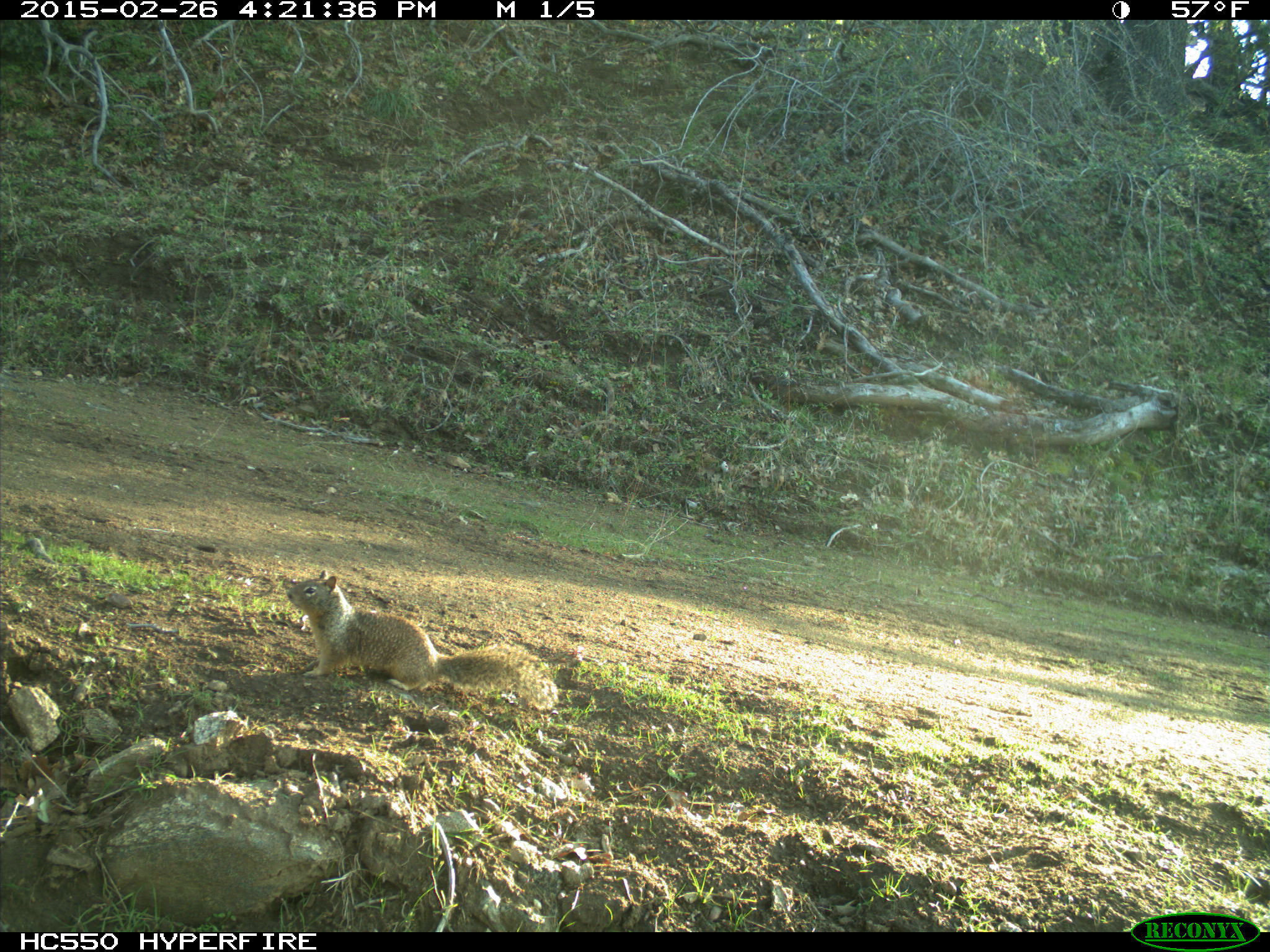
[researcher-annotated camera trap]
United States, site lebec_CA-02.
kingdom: Animalia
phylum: Chordata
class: Mammalia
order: Rodentia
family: Sciuridae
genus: Otospermophilus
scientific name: Otospermophilus beecheyi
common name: california ground squirrel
Otospermophilus beecheyi (california ground squirrel).